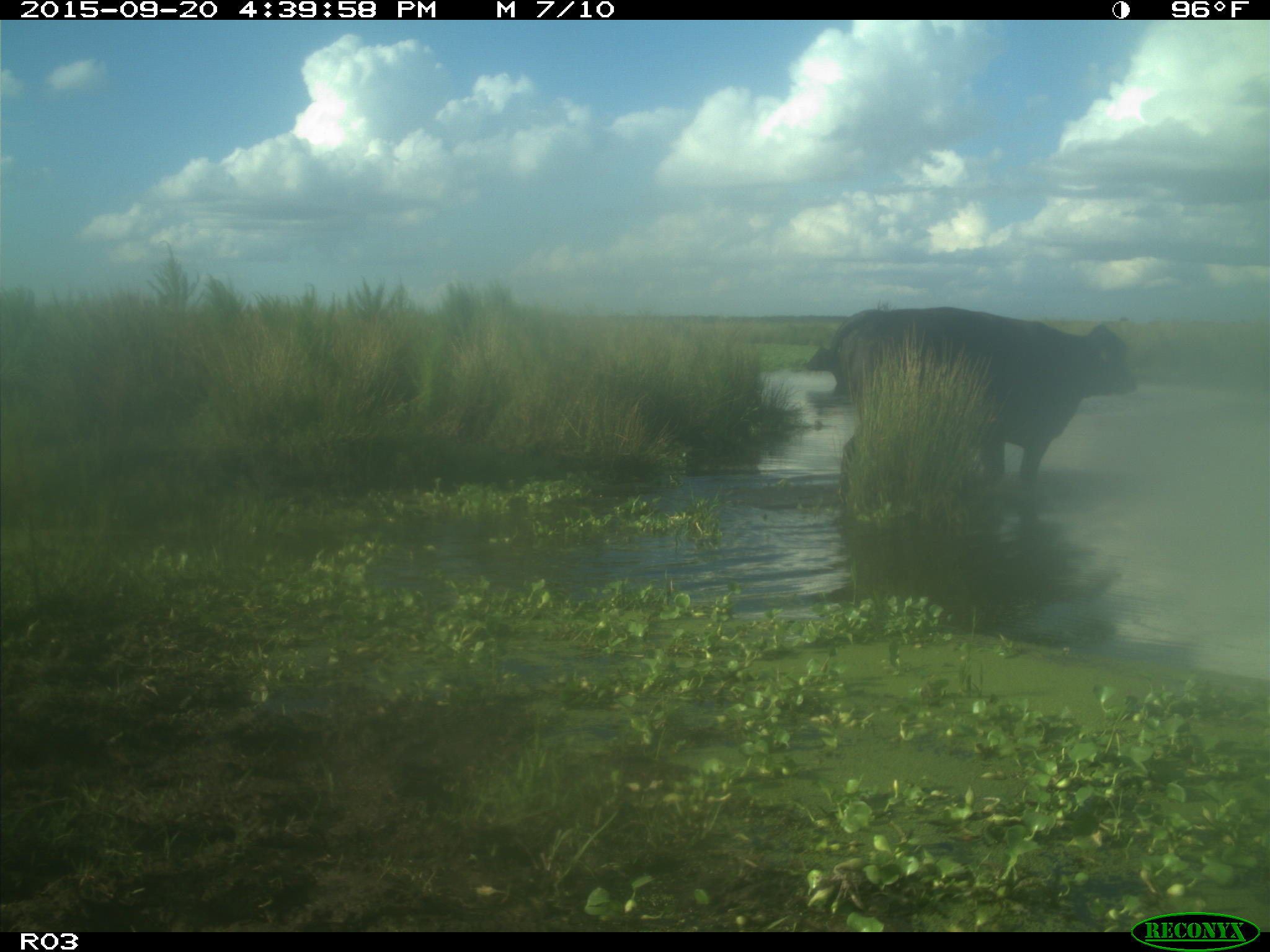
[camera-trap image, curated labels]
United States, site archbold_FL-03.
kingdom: Animalia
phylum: Chordata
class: Mammalia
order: Artiodactyla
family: Bovidae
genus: Bos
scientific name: Bos taurus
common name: domestic cow